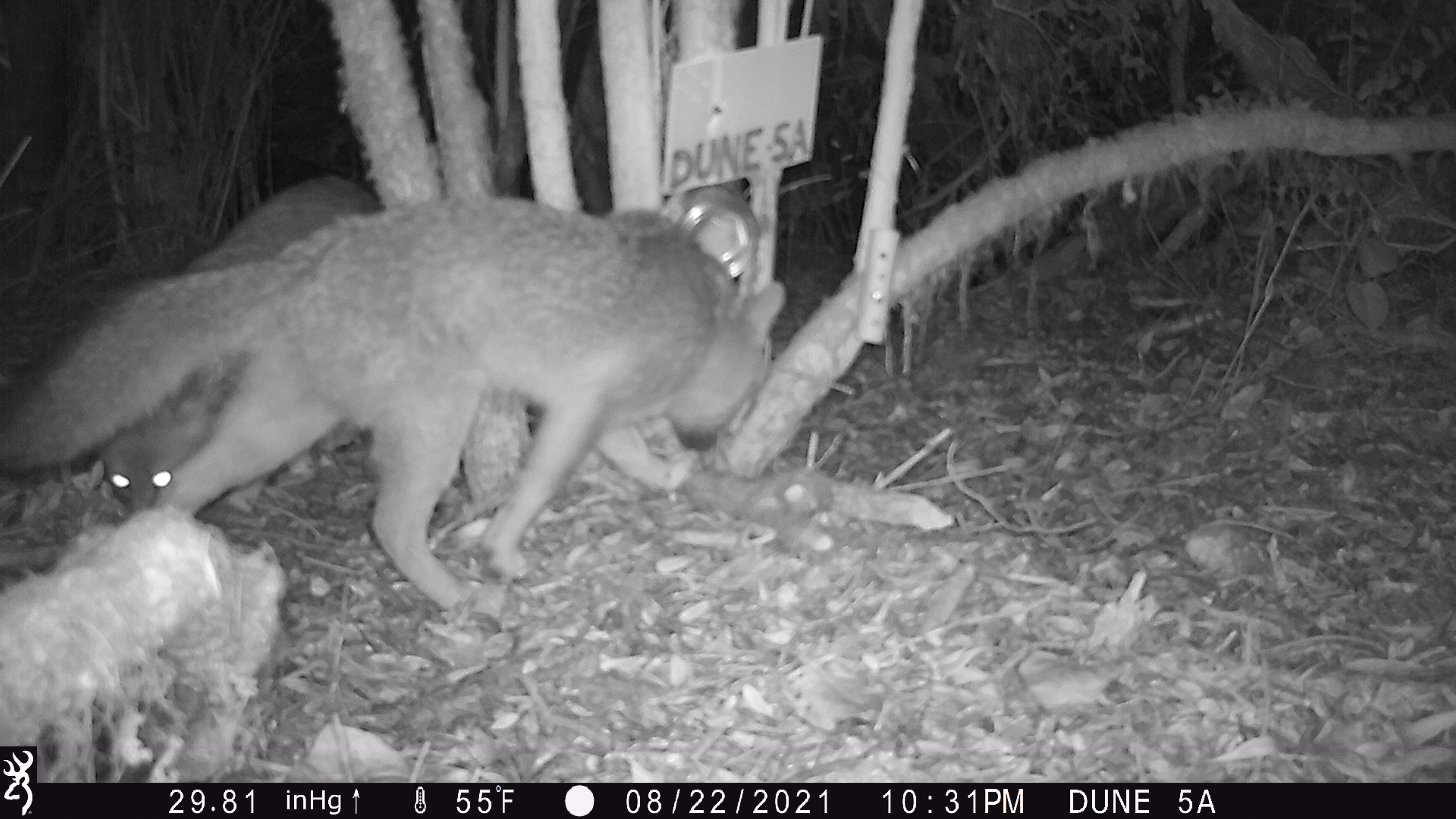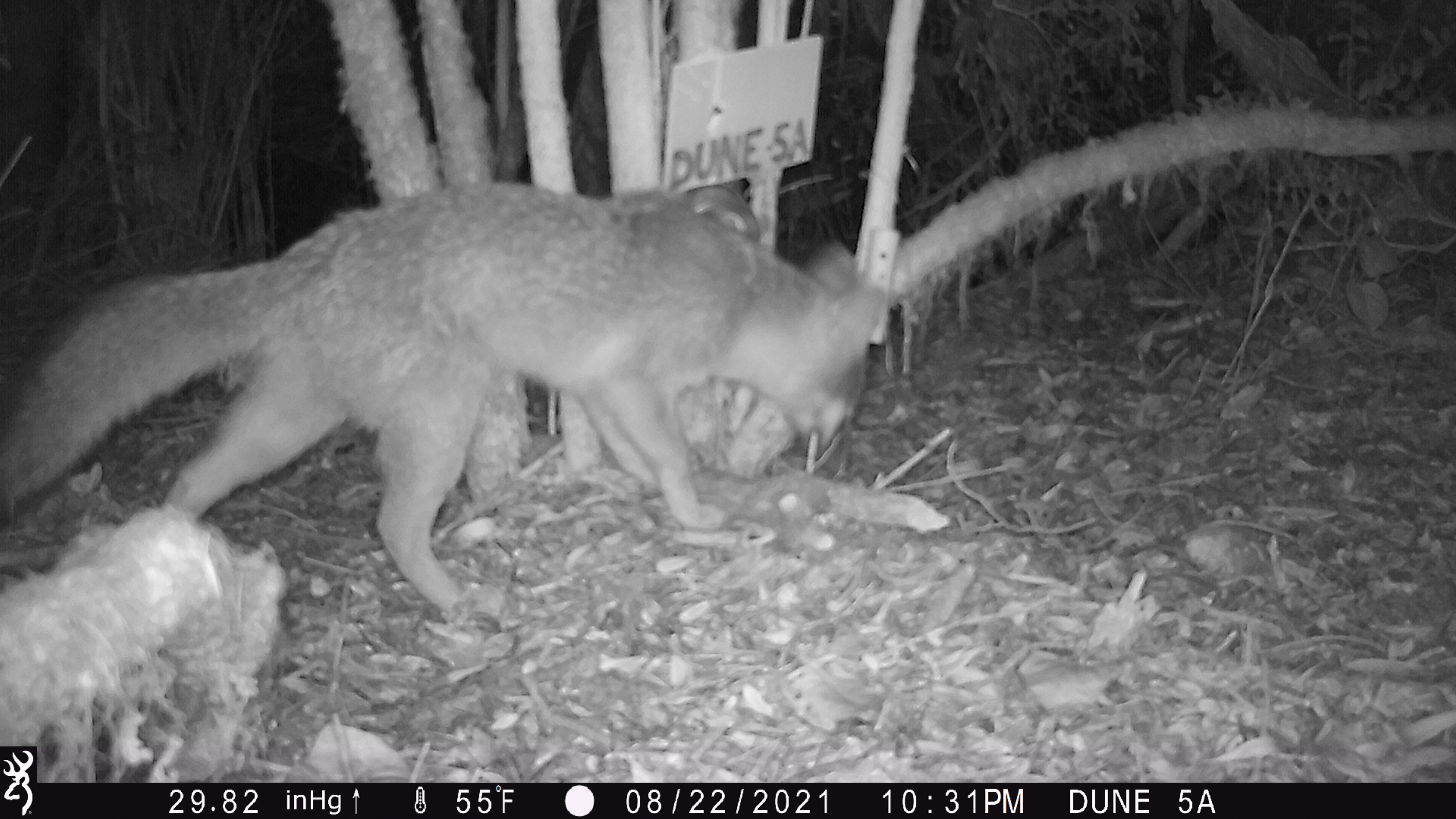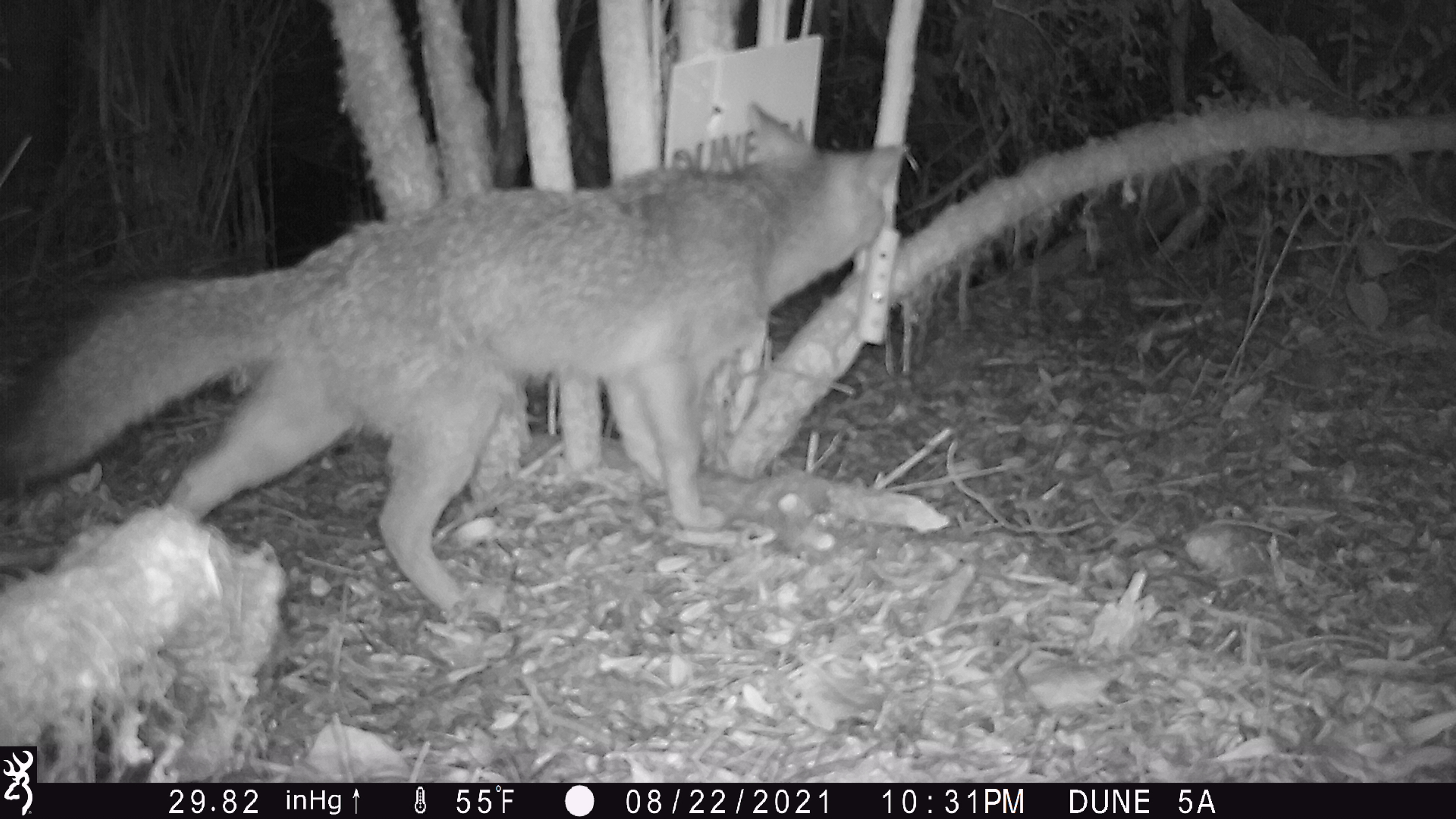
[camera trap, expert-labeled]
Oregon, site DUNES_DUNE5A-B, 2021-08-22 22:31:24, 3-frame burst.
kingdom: Animalia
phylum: Chordata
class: Mammalia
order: Carnivora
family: Canidae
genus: Urocyon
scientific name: Urocyon cinereoargenteus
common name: gray fox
Gray fox (Urocyon cinereoargenteus).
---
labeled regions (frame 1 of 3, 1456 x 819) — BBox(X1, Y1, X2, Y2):
gray fox: BBox(0, 187, 792, 614); BBox(37, 153, 417, 557)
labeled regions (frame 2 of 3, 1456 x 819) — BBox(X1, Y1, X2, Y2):
gray fox: BBox(0, 165, 880, 623)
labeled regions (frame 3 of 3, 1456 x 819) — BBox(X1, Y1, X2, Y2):
gray fox: BBox(2, 89, 931, 626)